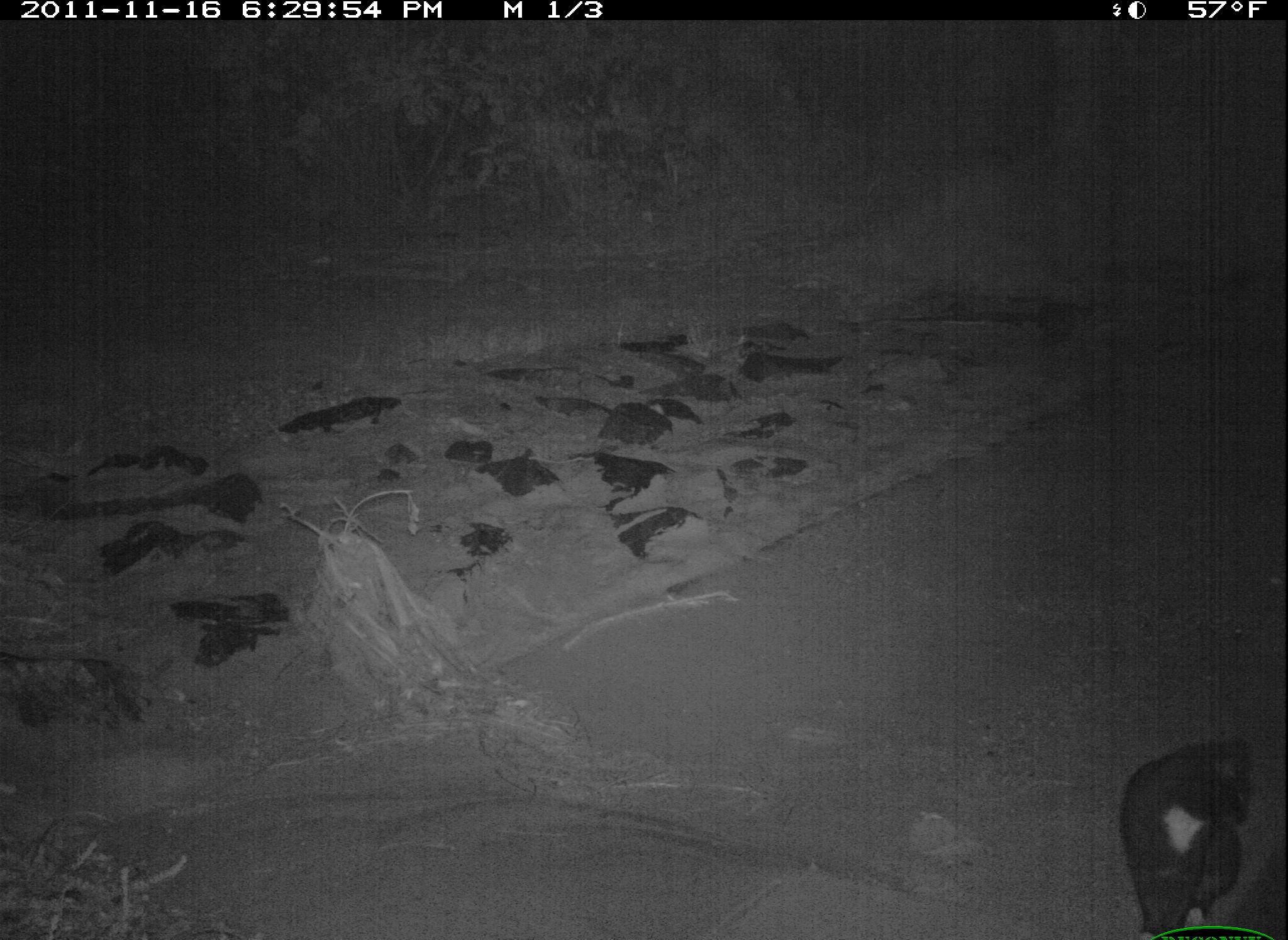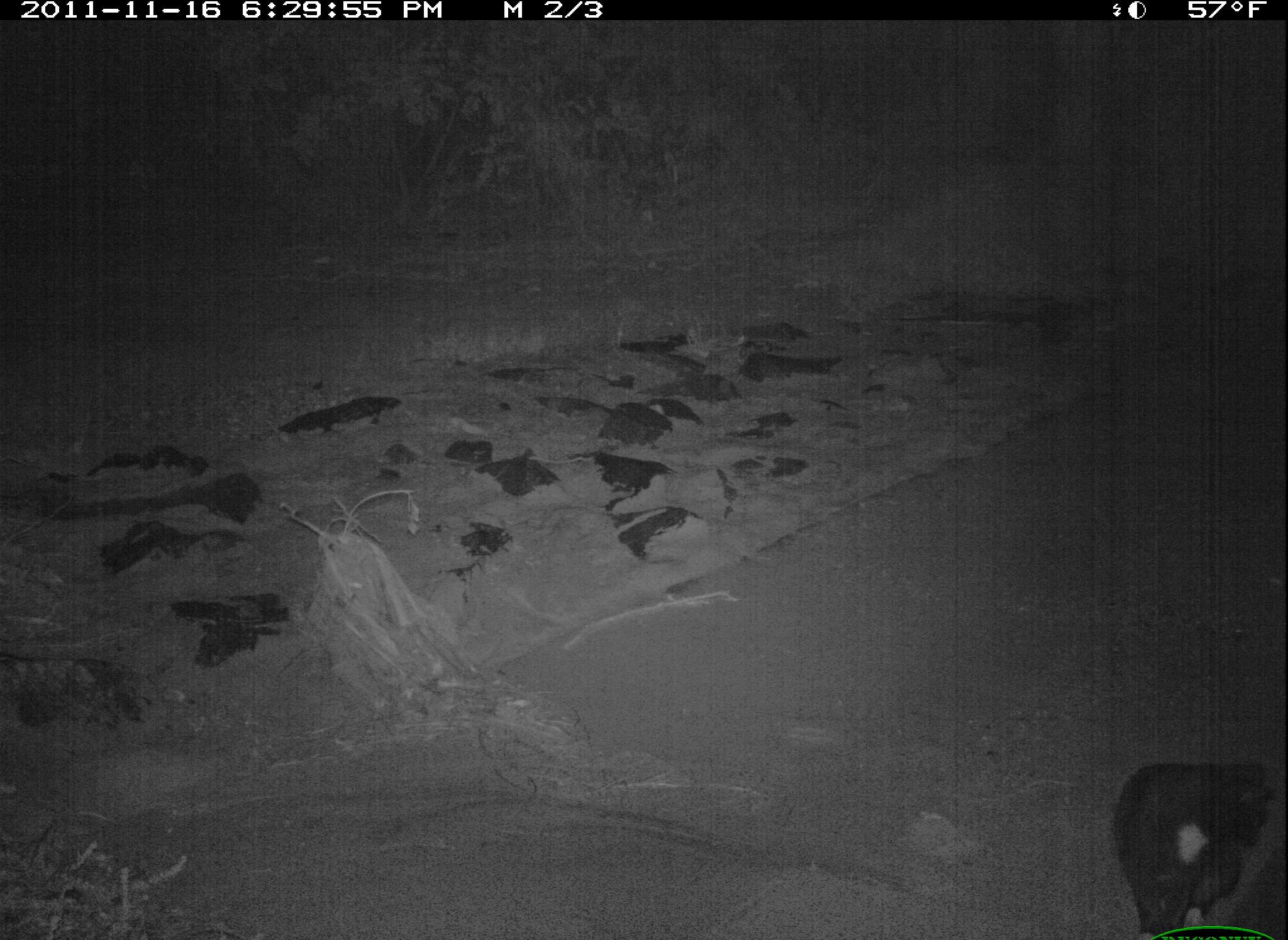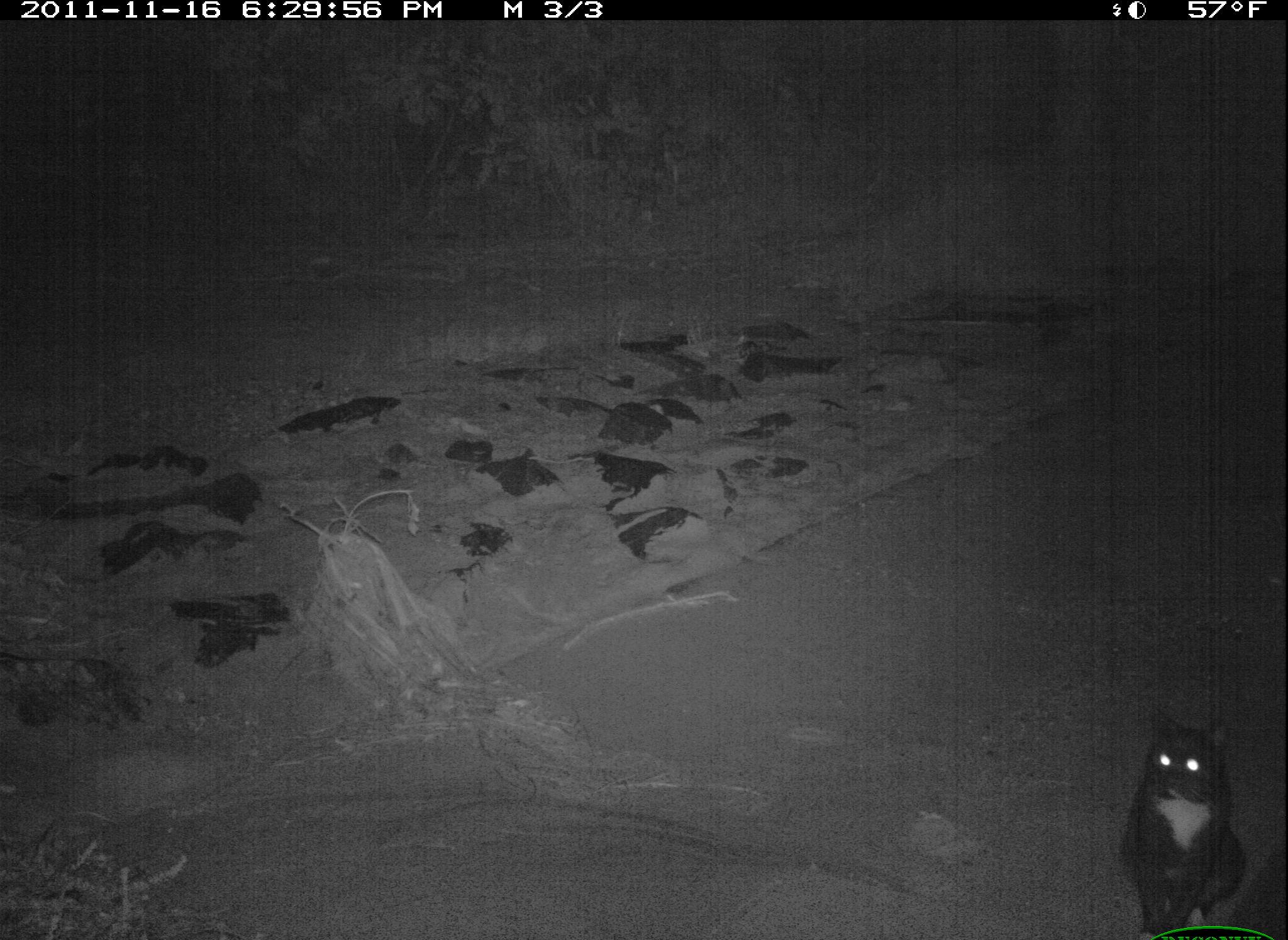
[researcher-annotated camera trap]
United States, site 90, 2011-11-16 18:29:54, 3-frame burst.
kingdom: Animalia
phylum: Chordata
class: Mammalia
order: Carnivora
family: Felidae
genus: Felis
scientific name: Felis catus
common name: cat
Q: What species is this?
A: Cat (Felis catus).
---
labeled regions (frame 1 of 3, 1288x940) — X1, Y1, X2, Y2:
cat: 1077, 710, 1259, 928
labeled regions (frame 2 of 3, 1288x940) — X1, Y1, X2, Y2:
cat: 1088, 741, 1274, 940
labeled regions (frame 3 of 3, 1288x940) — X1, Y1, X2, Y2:
cat: 1100, 693, 1256, 940